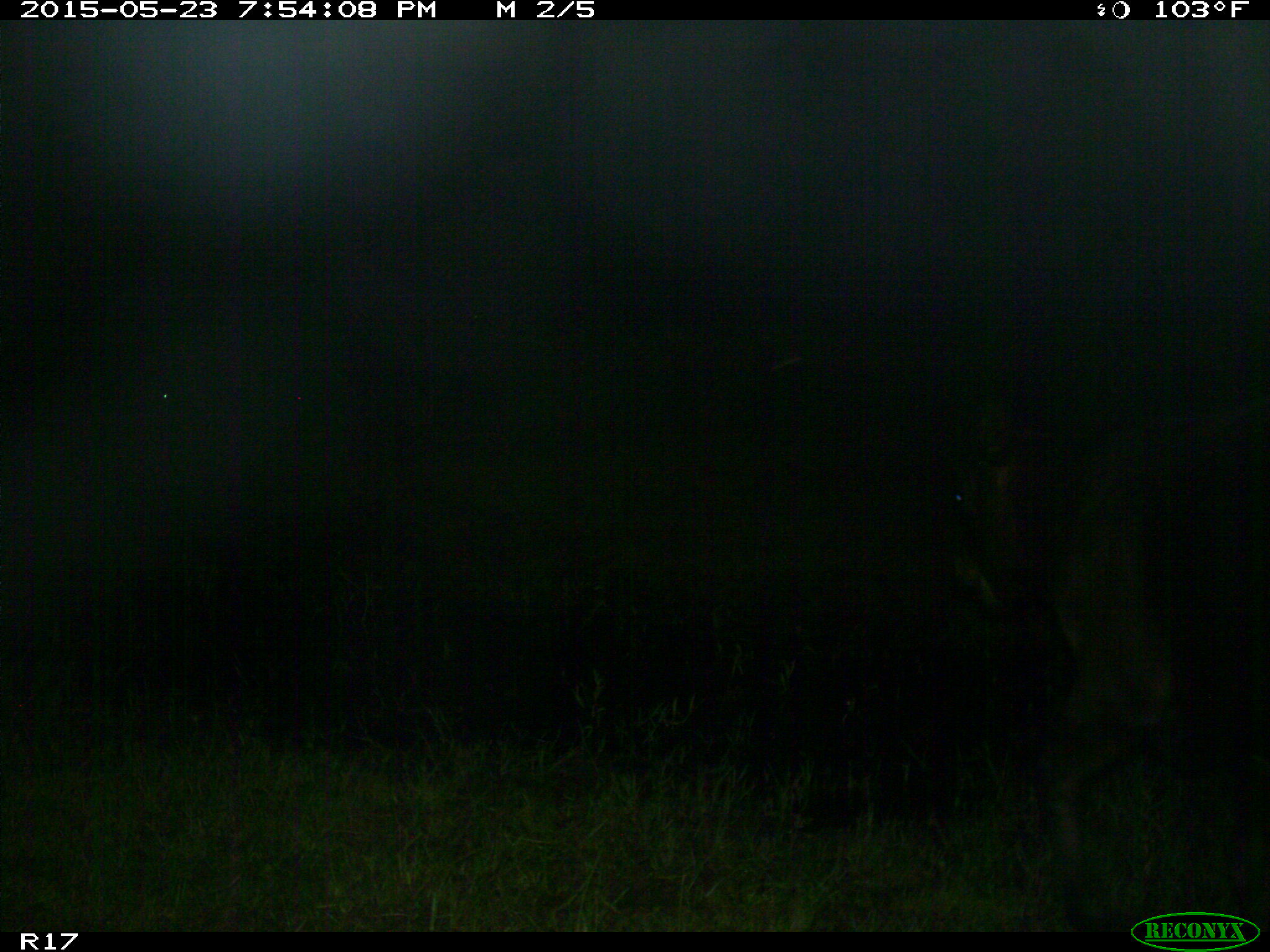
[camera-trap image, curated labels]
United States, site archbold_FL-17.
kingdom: Animalia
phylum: Chordata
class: Mammalia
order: Artiodactyla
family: Bovidae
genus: Bos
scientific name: Bos taurus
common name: domestic cow